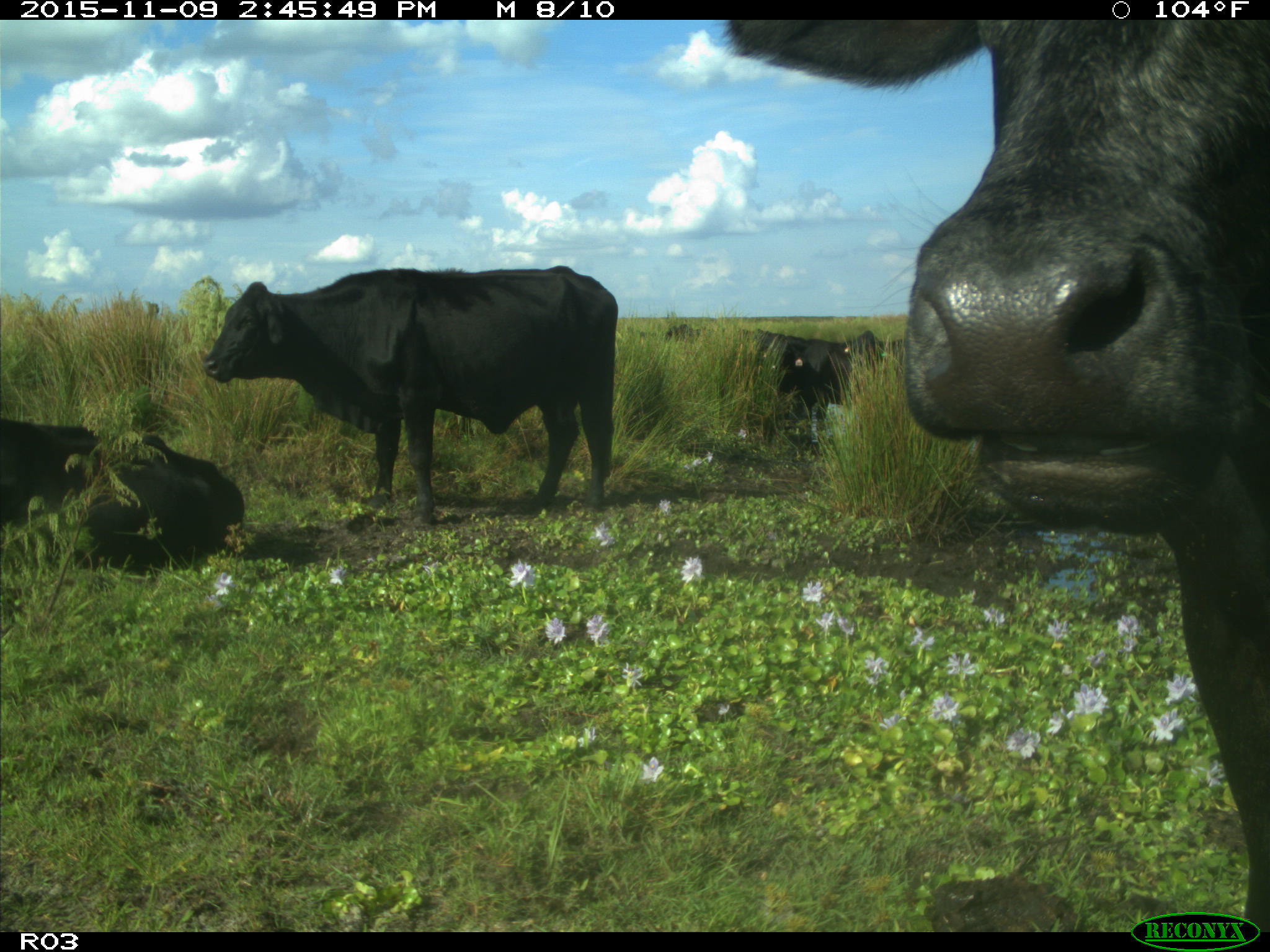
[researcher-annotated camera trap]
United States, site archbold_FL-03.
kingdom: Animalia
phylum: Chordata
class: Mammalia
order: Artiodactyla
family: Bovidae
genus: Bos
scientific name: Bos taurus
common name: domestic cow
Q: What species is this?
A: Bos taurus (domestic cow).